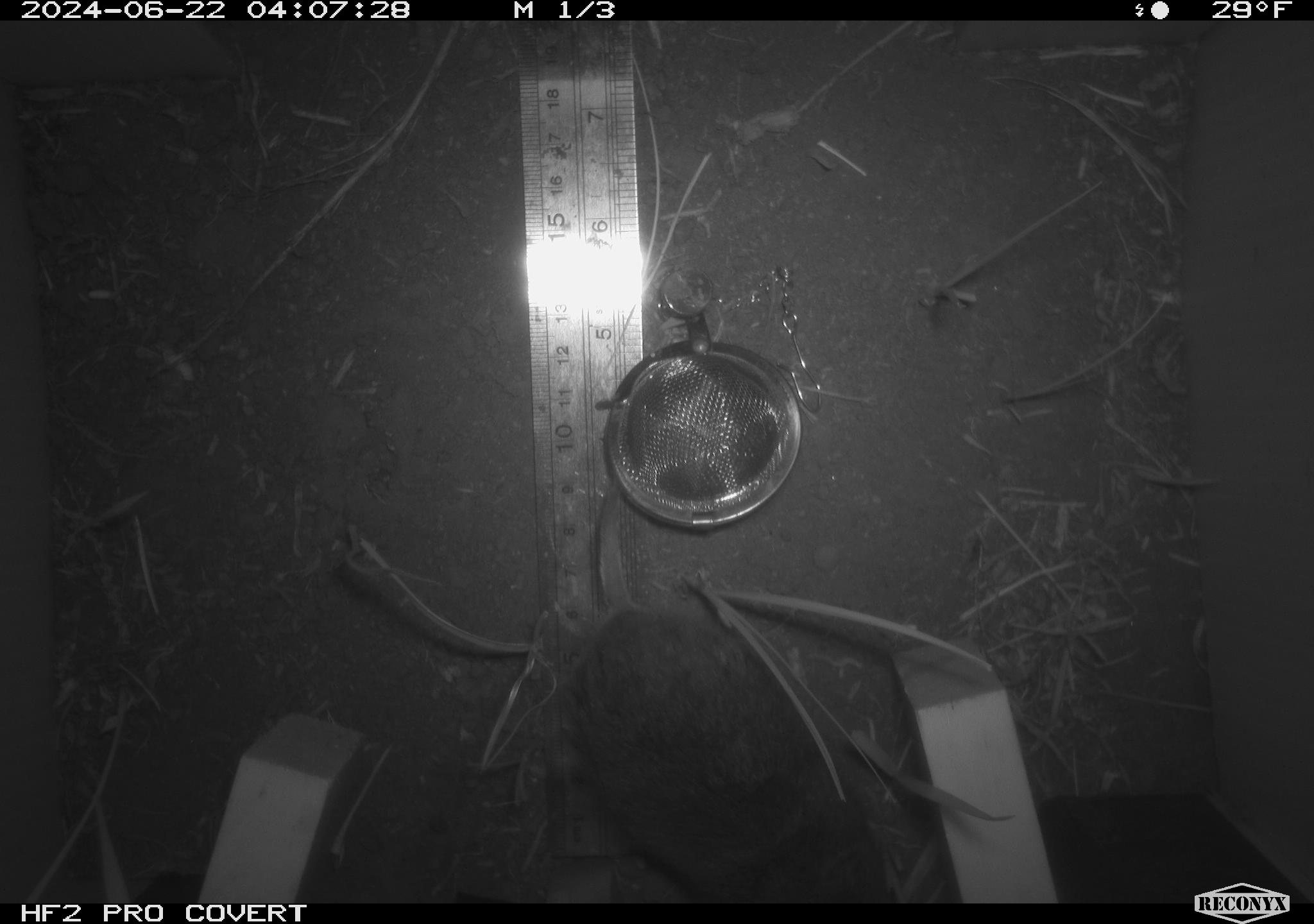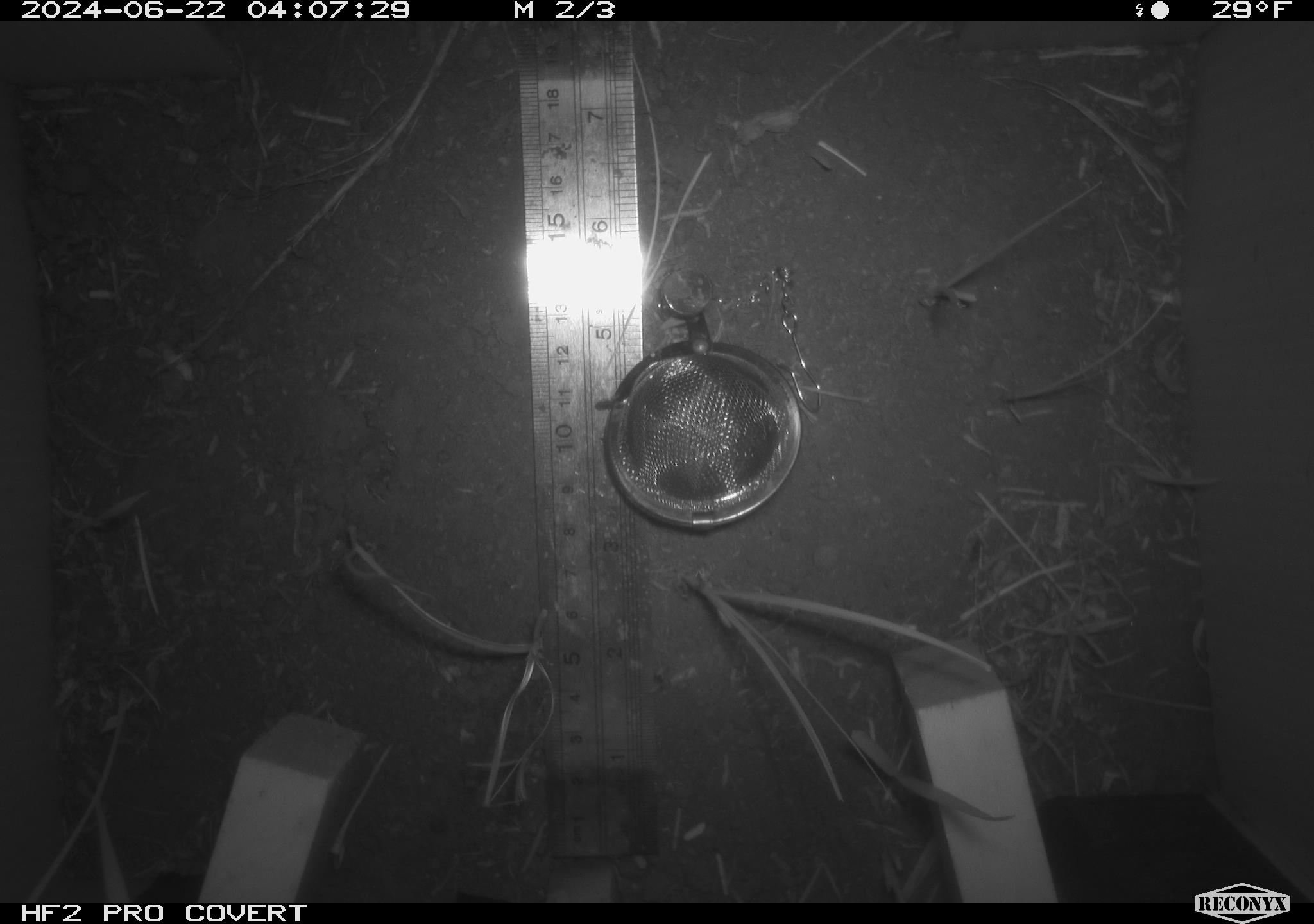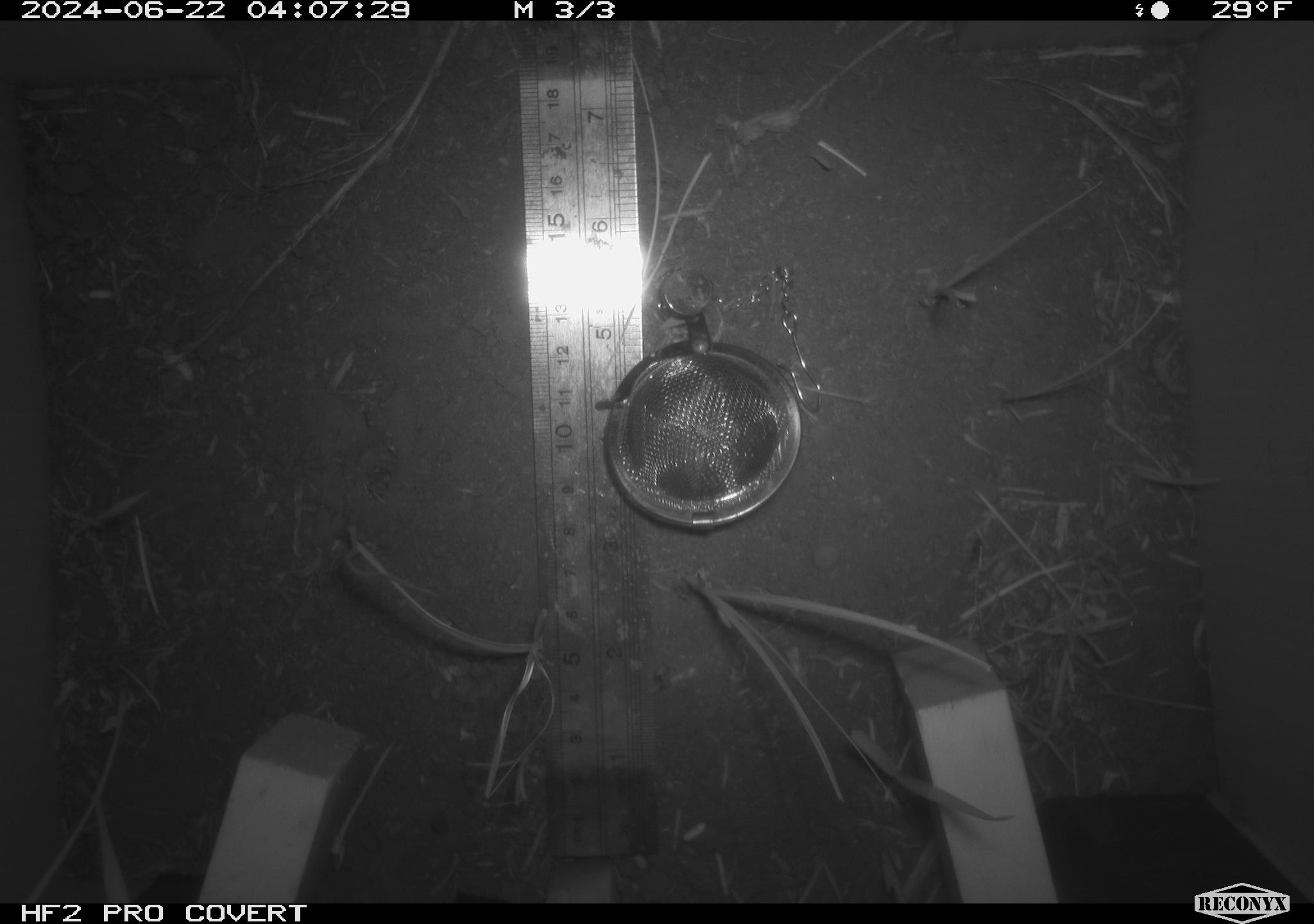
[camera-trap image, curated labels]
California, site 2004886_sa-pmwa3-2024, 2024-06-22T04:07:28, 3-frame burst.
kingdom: Animalia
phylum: Chordata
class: Mammalia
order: Rodentia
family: Cricetidae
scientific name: Arvicolinae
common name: voles, lemmings, and muskrats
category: arvicolinae subfamily